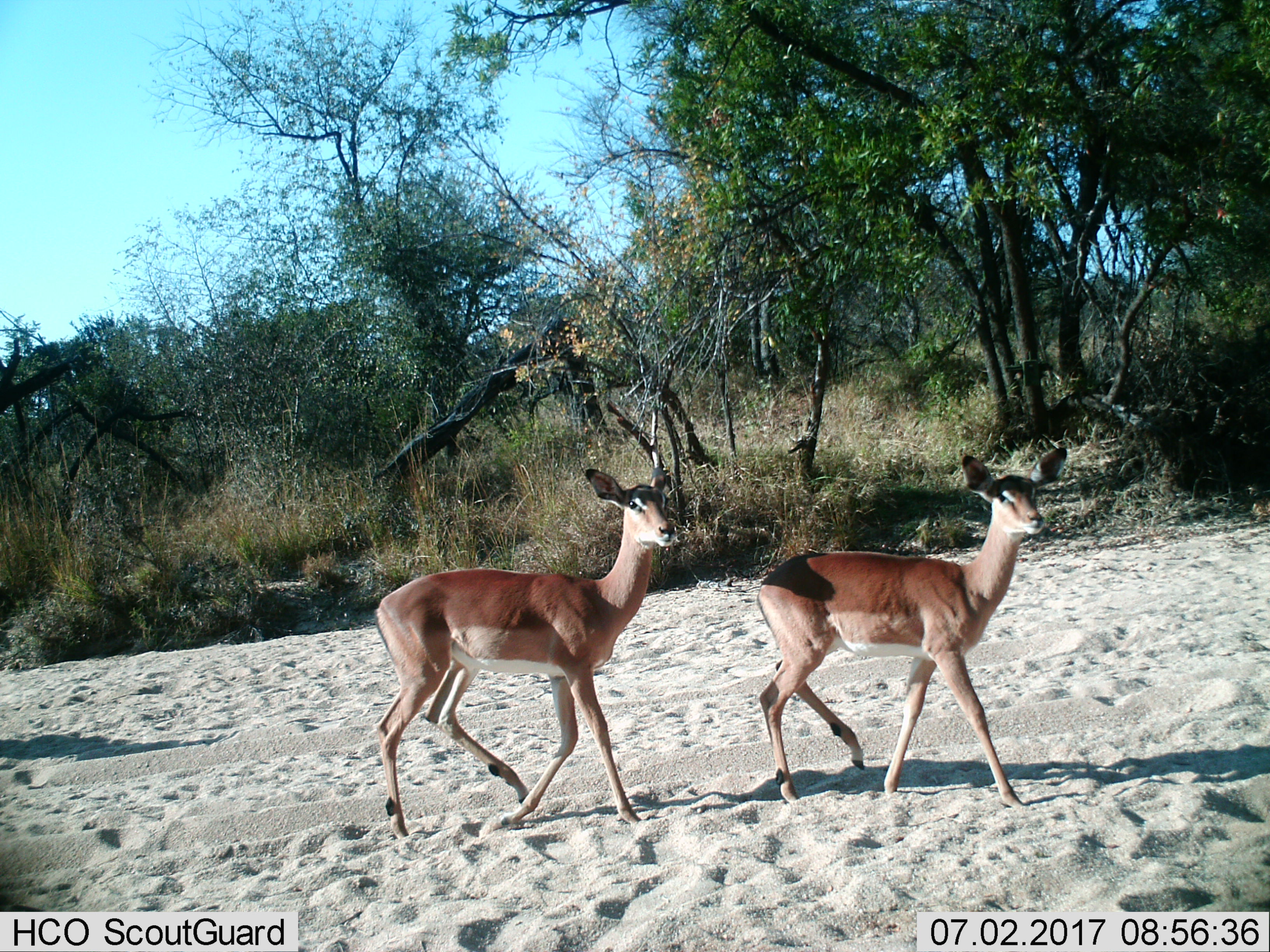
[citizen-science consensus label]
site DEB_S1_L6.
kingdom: Animalia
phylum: Chordata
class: Mammalia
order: Artiodactyla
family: Bovidae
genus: Aepyceros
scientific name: Aepyceros melampus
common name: impala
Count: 2.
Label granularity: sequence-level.